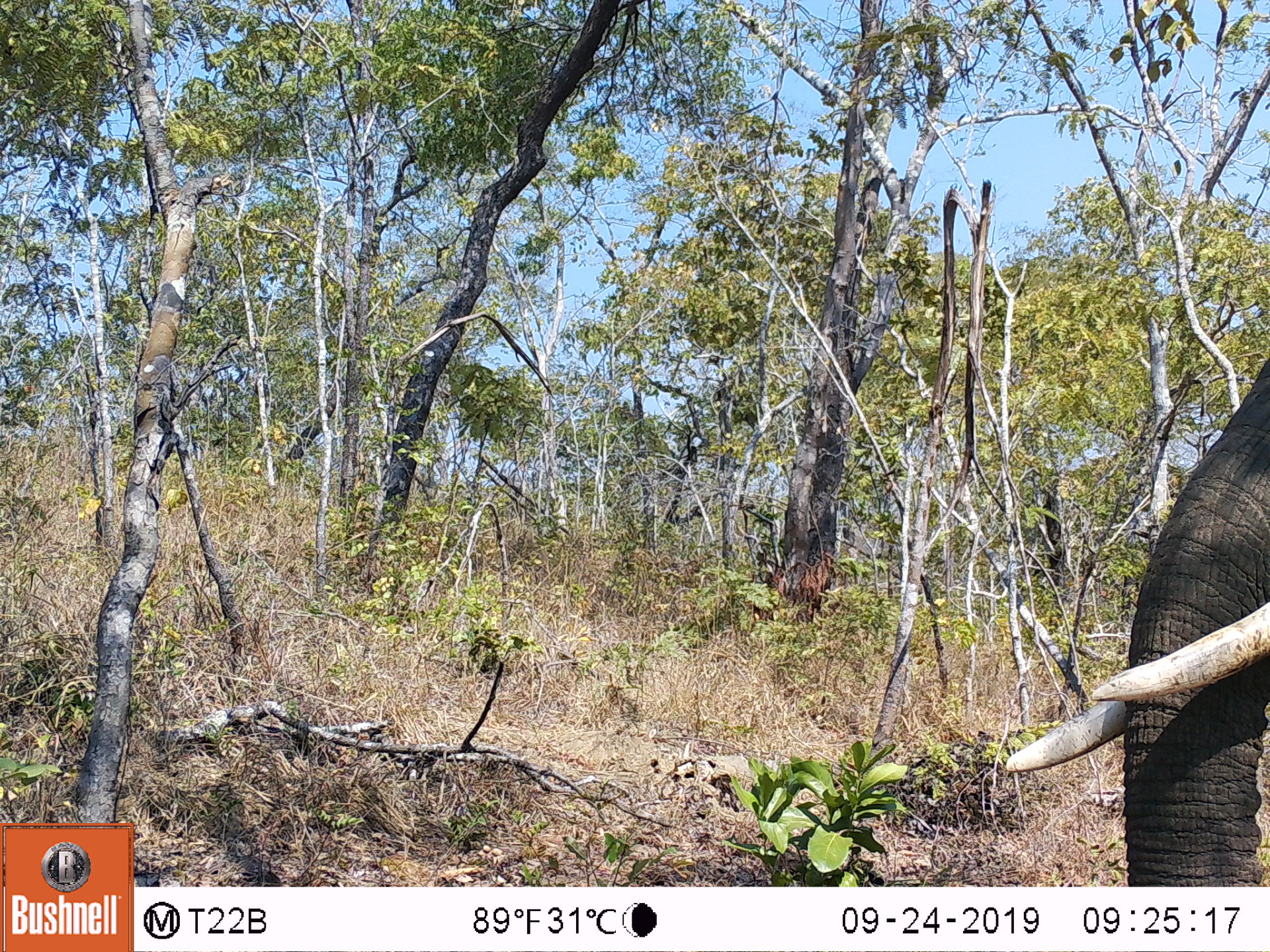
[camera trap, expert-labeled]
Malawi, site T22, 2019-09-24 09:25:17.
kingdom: Animalia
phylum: Chordata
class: Mammalia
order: Proboscidea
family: Elephantidae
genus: Loxodonta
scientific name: Loxodonta africana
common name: african savanna elephant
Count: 1.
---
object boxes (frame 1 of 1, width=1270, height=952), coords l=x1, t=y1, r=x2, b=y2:
african savanna elephant: l=996, t=343, r=1267, b=886